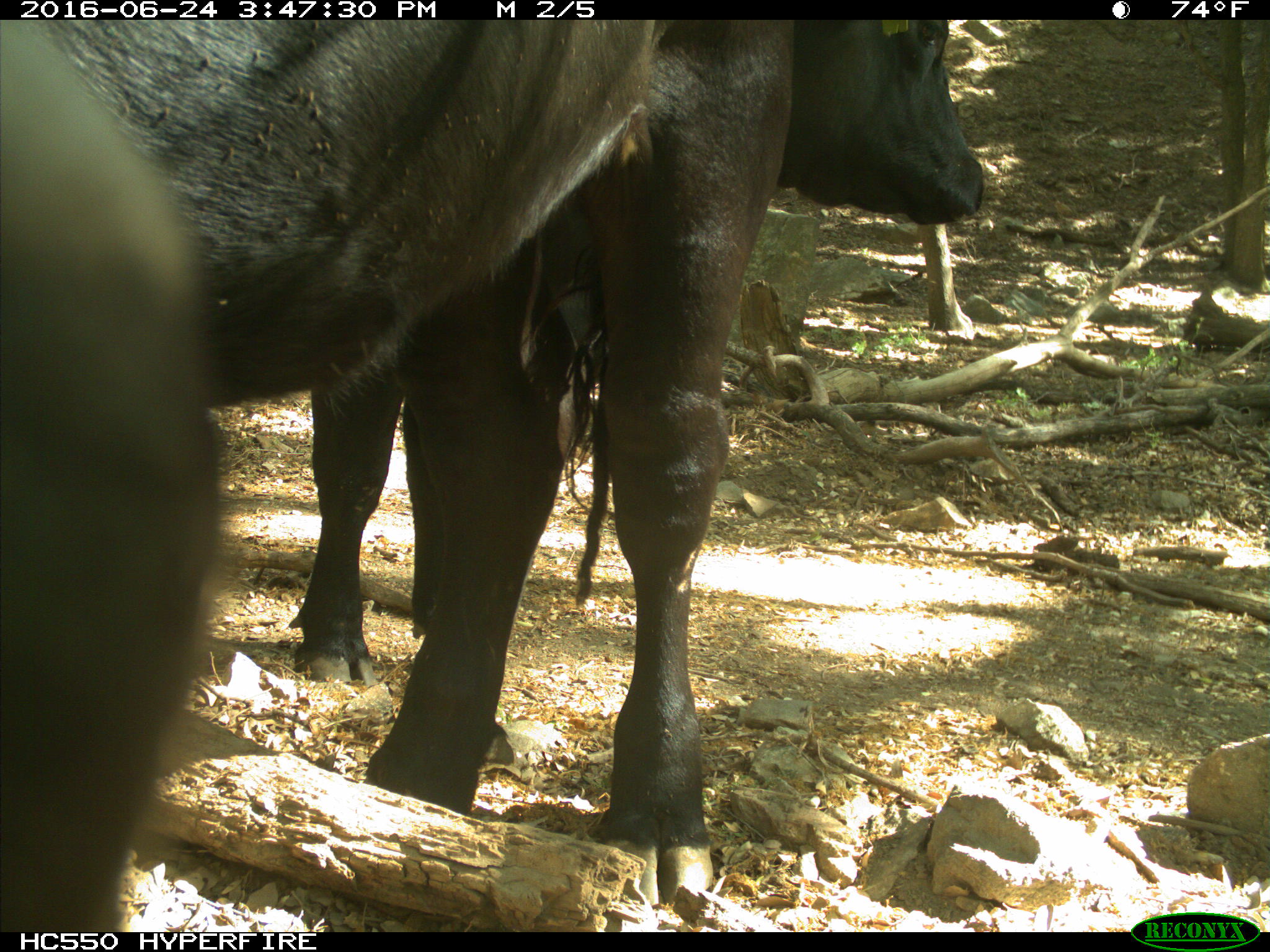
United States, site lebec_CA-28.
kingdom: Animalia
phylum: Chordata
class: Mammalia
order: Artiodactyla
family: Bovidae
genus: Bos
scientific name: Bos taurus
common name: domestic cow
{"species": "Bos taurus (domestic cow)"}